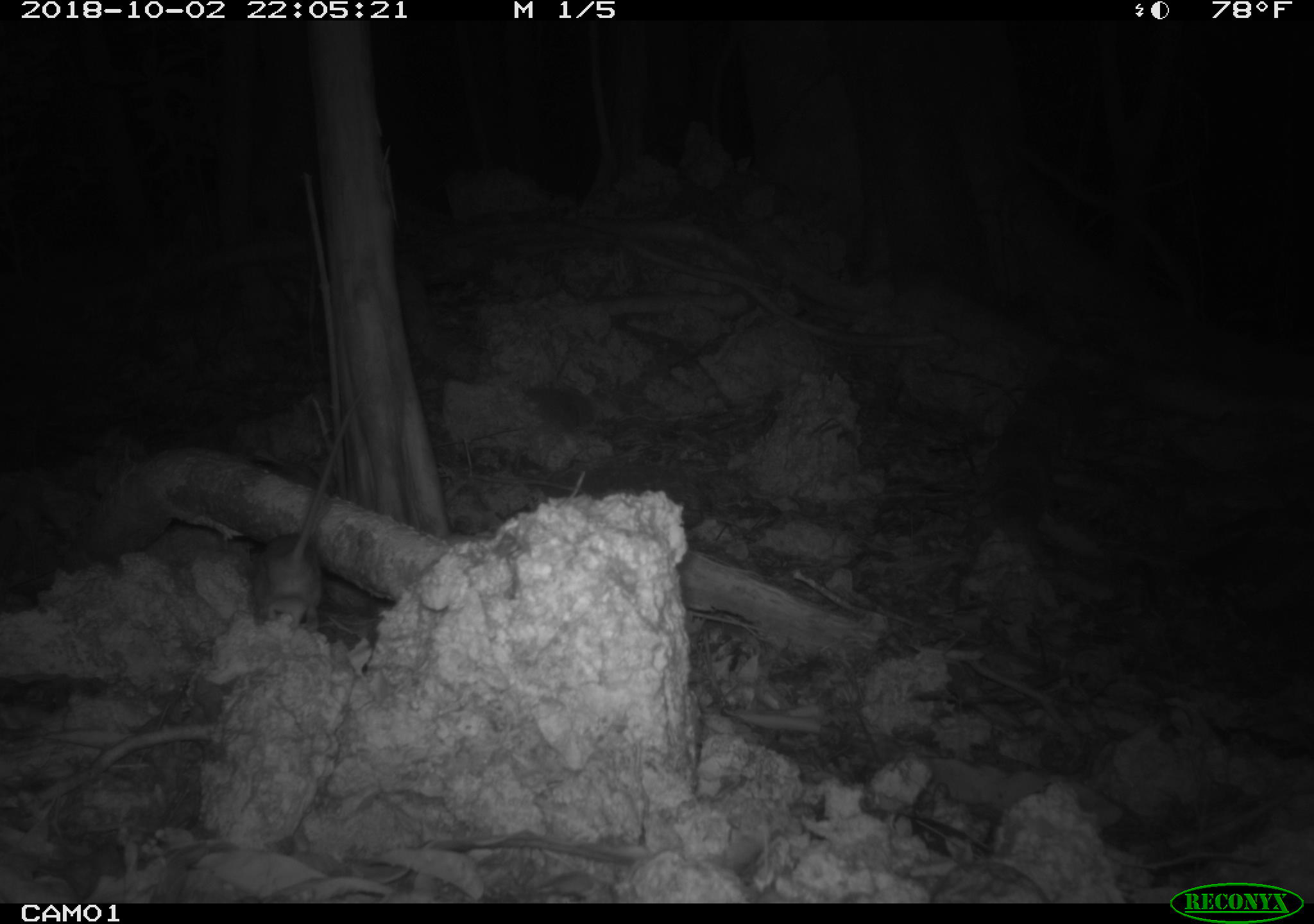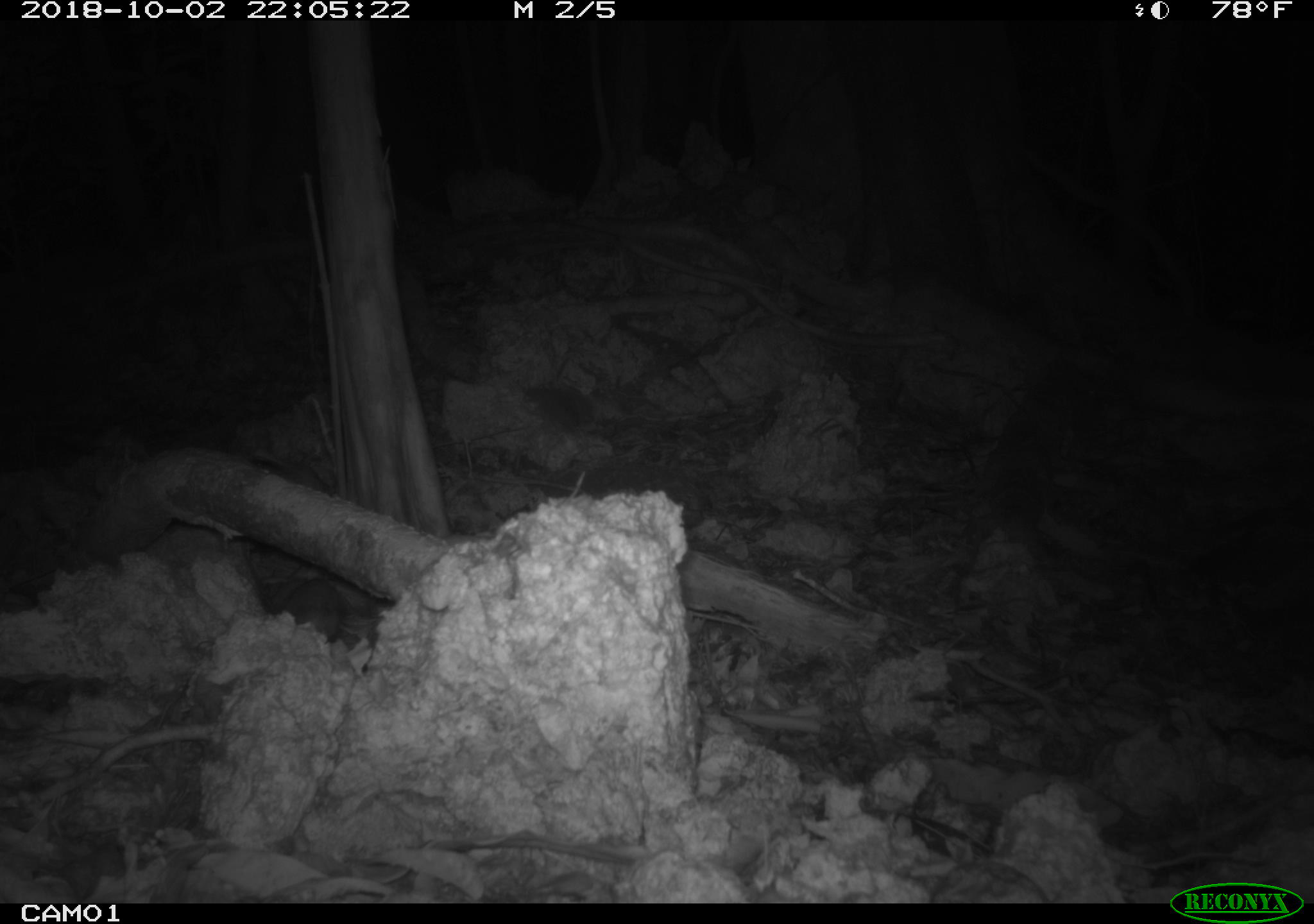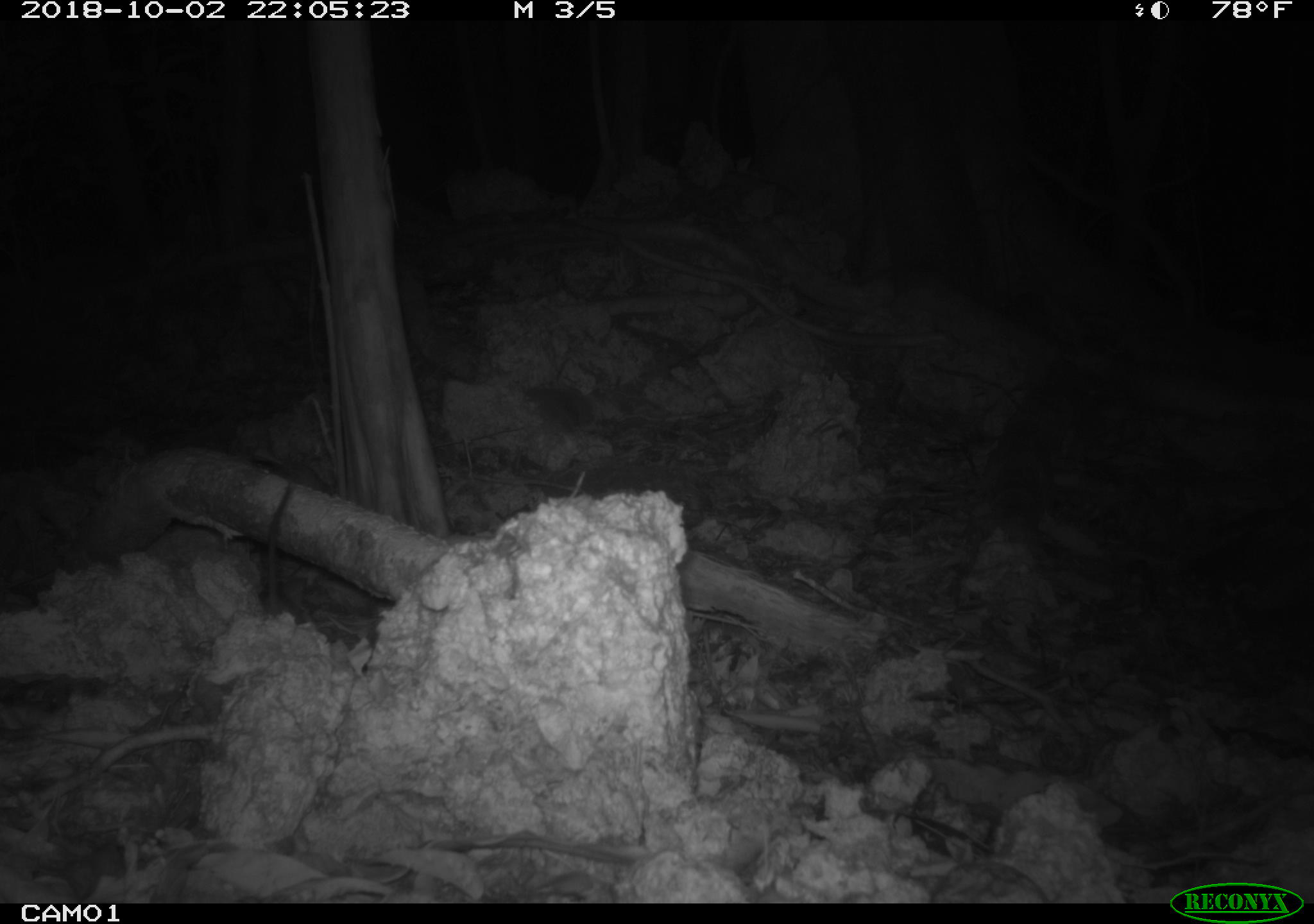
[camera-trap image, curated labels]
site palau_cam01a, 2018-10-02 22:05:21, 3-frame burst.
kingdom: Animalia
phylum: Chordata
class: Mammalia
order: Rodentia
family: Muridae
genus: Rattus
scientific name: Rattus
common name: rat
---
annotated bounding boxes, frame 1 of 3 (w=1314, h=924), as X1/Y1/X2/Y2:
rat: 246/409/341/631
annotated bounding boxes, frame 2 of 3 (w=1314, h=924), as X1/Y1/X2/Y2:
rat: 250/565/389/664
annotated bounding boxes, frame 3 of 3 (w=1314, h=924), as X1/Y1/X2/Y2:
rat: 259/470/307/620